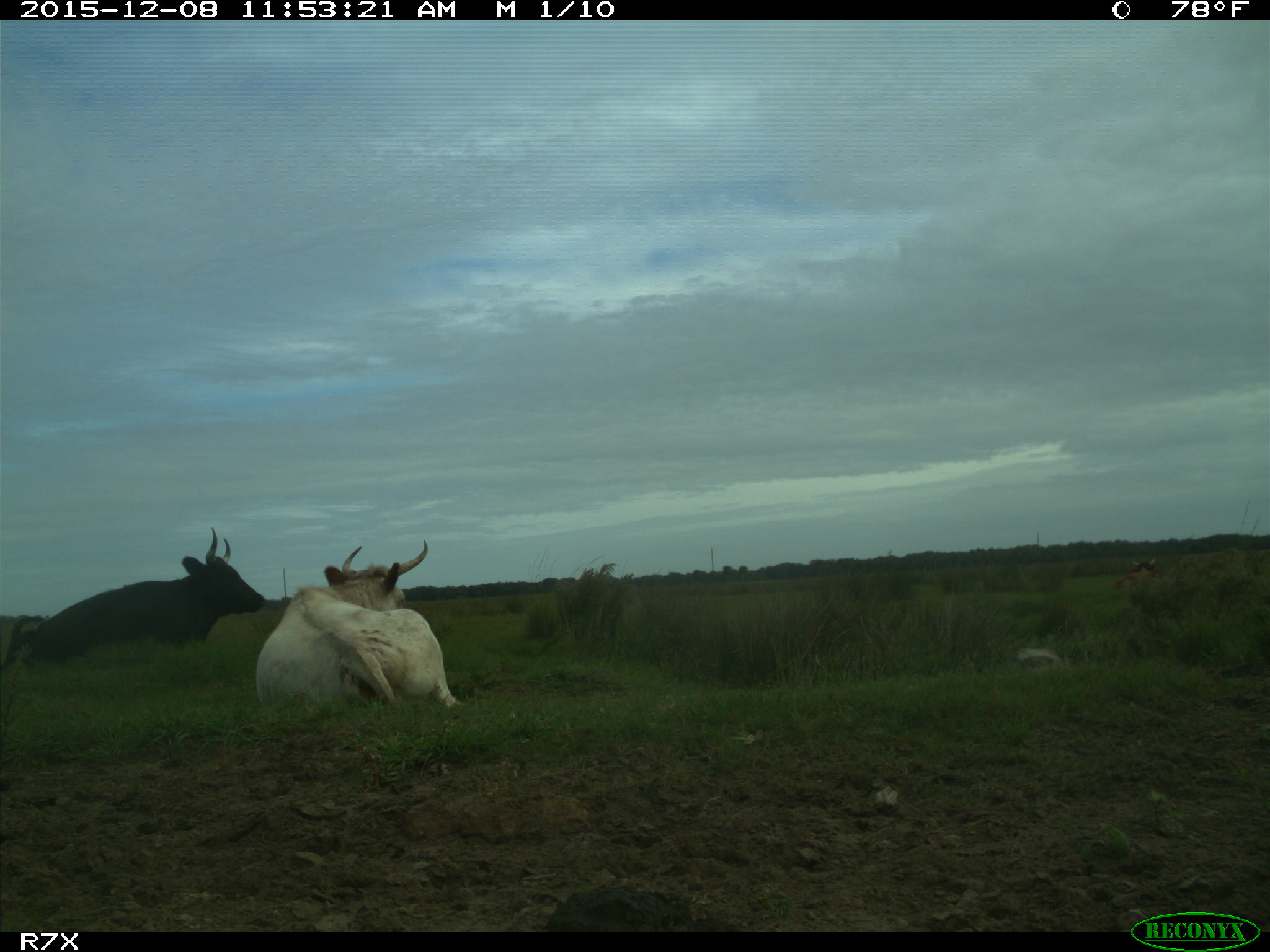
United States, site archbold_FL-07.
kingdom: Animalia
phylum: Chordata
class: Mammalia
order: Artiodactyla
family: Bovidae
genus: Bos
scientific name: Bos taurus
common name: domestic cow